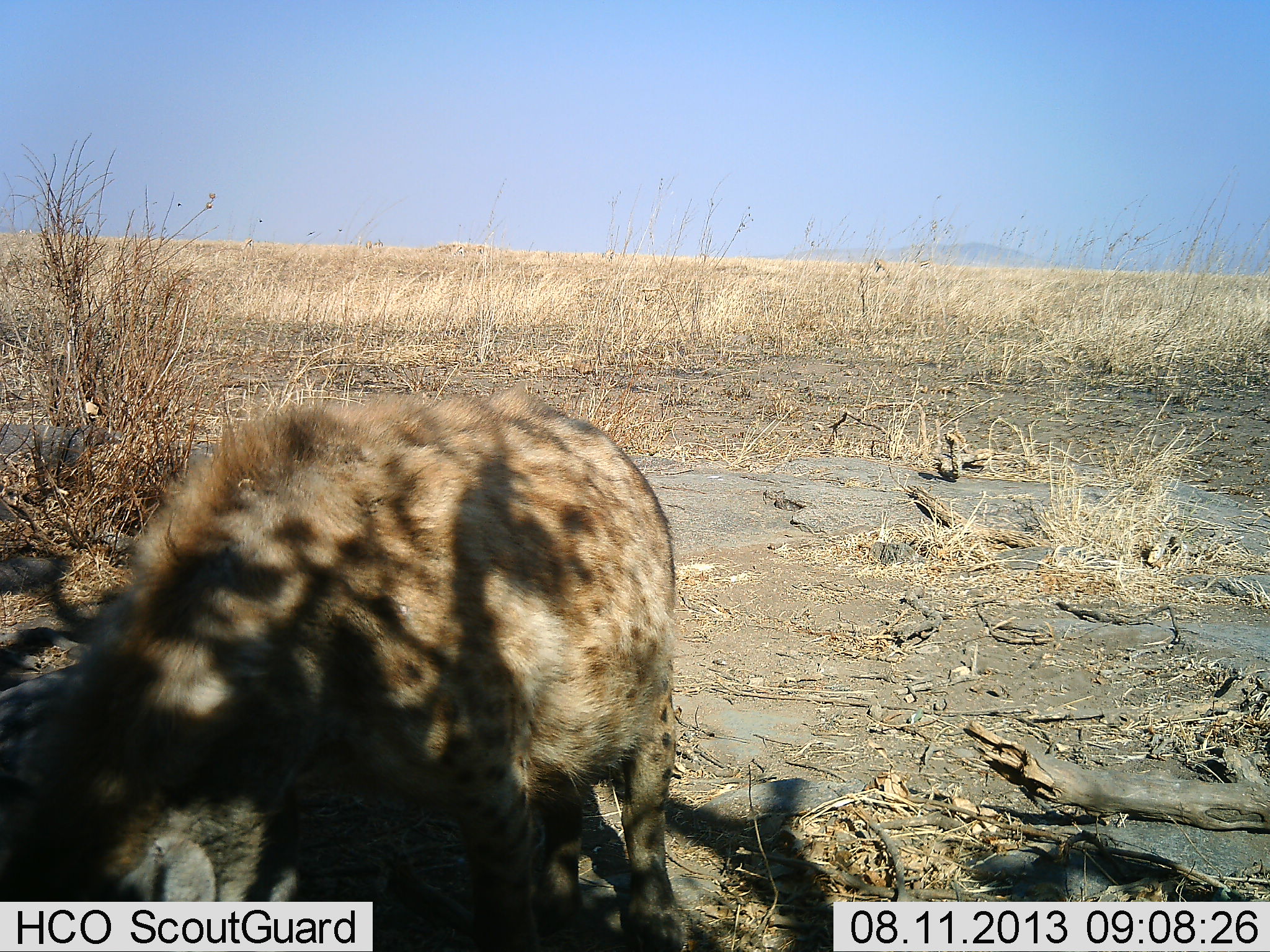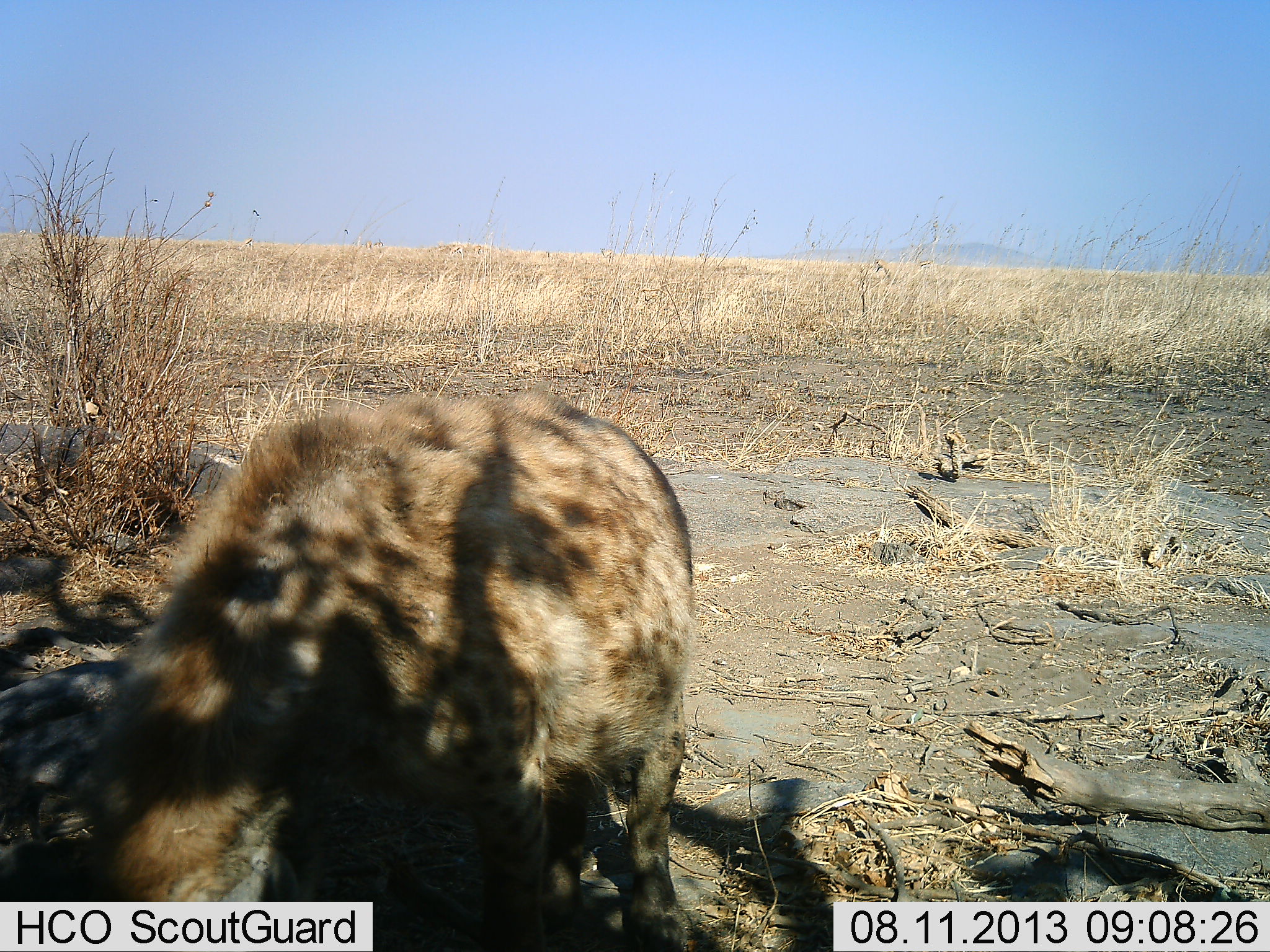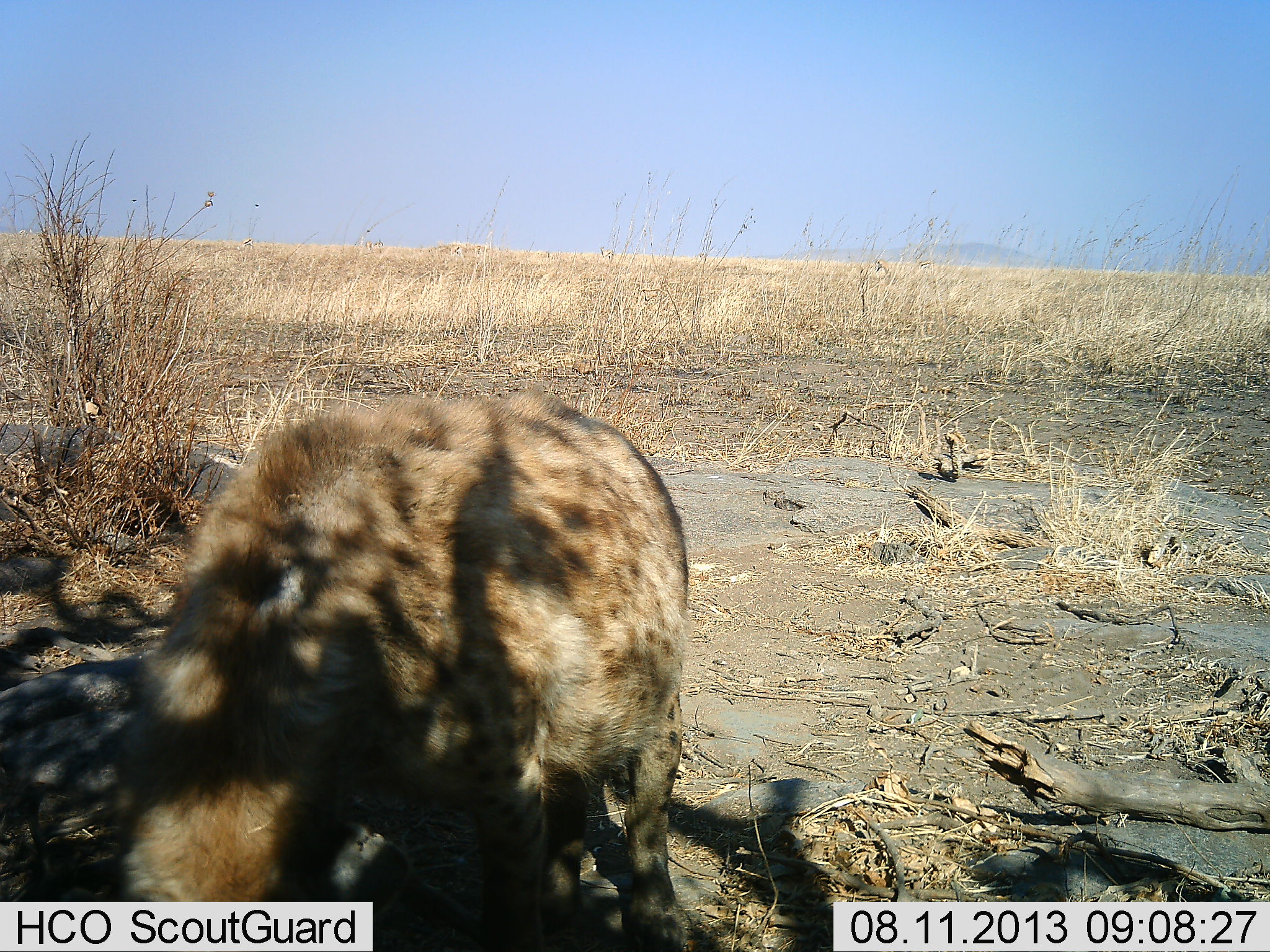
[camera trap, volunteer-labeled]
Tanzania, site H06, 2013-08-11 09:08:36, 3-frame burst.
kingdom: Animalia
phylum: Chordata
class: Mammalia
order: Carnivora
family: Hyaenidae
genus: Crocuta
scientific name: Crocuta crocuta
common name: spotted hyena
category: hyenaspotted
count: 1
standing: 66%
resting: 0%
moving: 7%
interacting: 3%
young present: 0%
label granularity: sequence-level